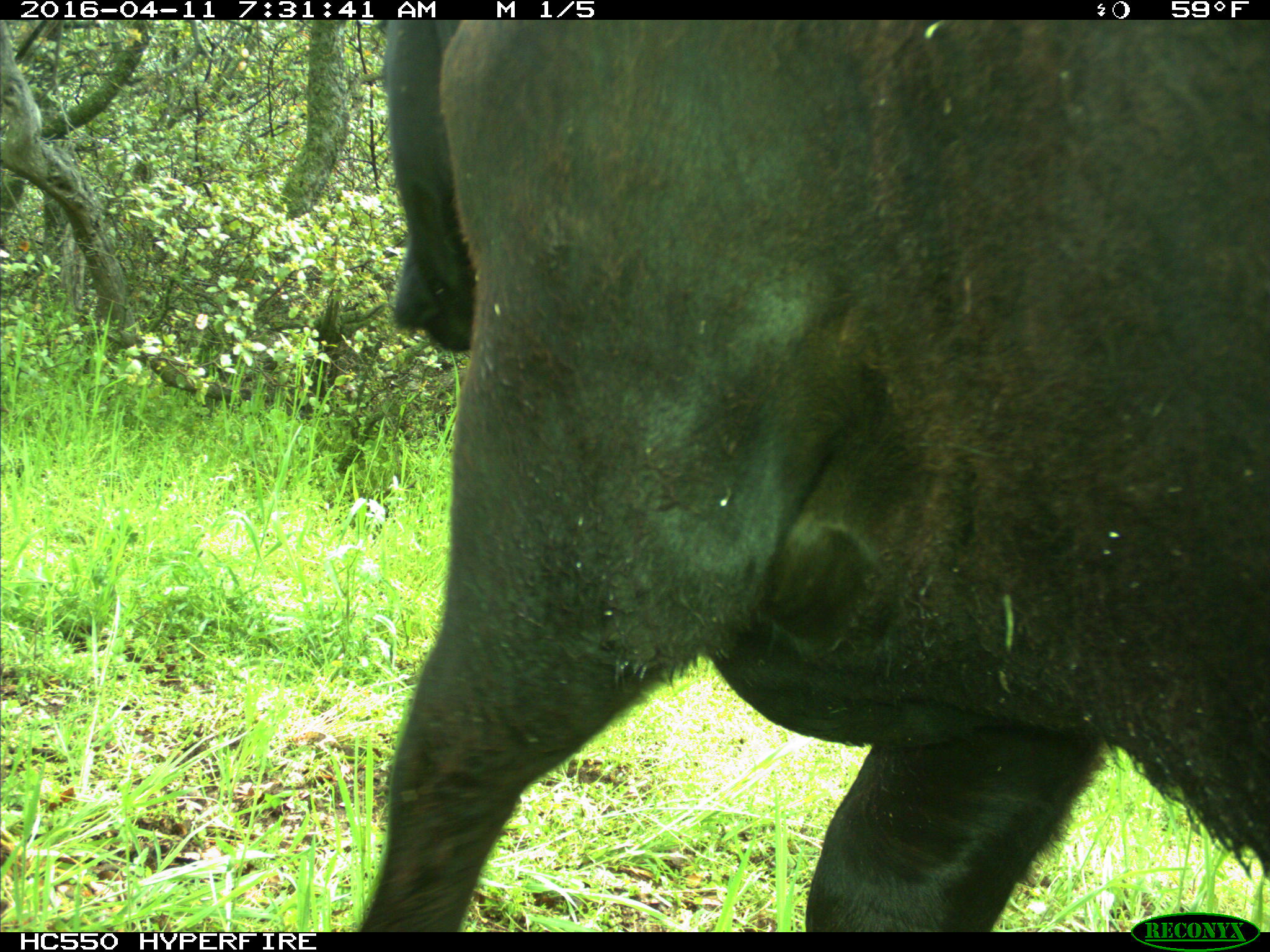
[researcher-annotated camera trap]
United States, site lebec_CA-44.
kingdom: Animalia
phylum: Chordata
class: Mammalia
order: Artiodactyla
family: Bovidae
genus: Bos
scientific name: Bos taurus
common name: domestic cow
Bos taurus (domestic cow).